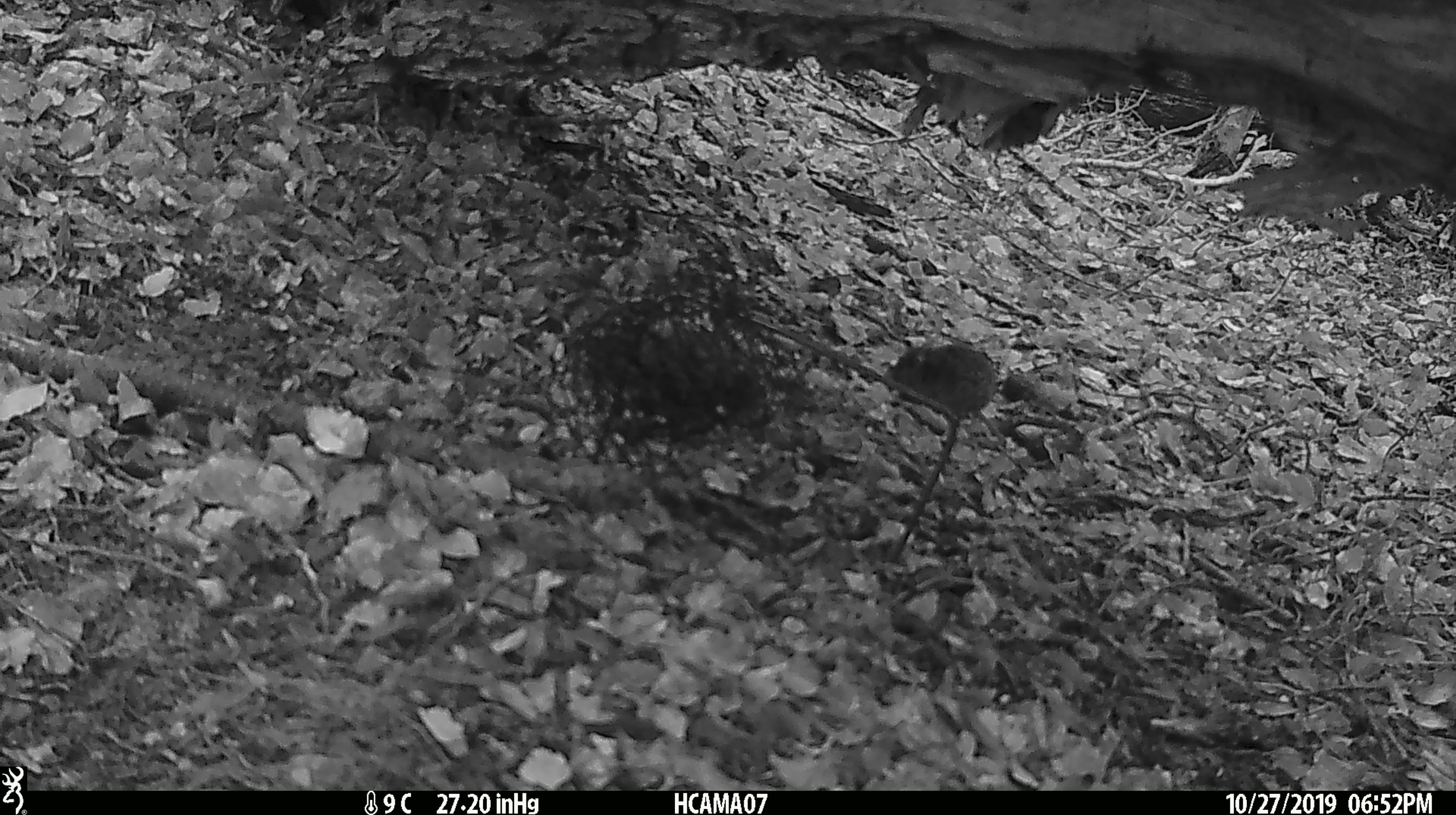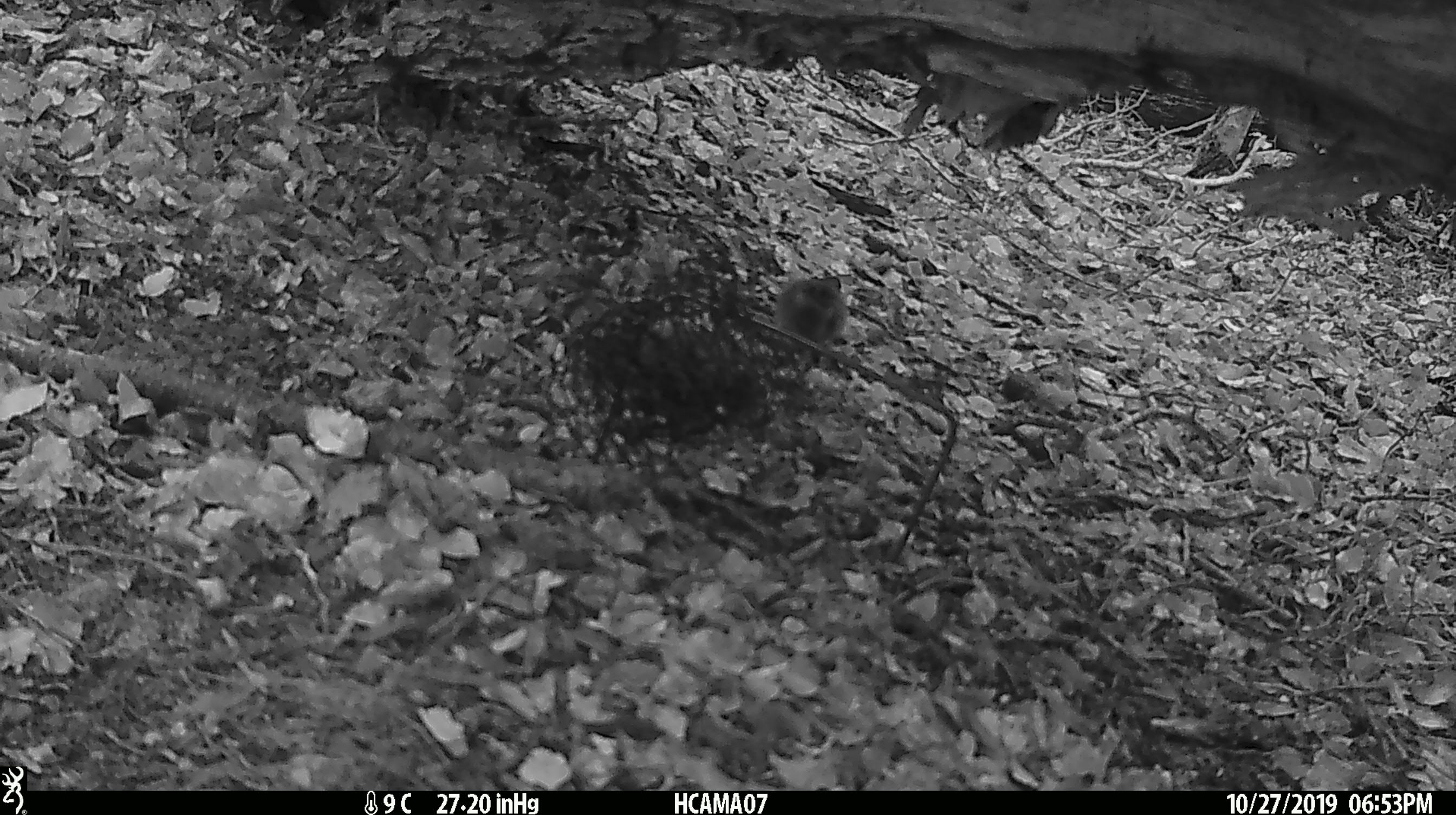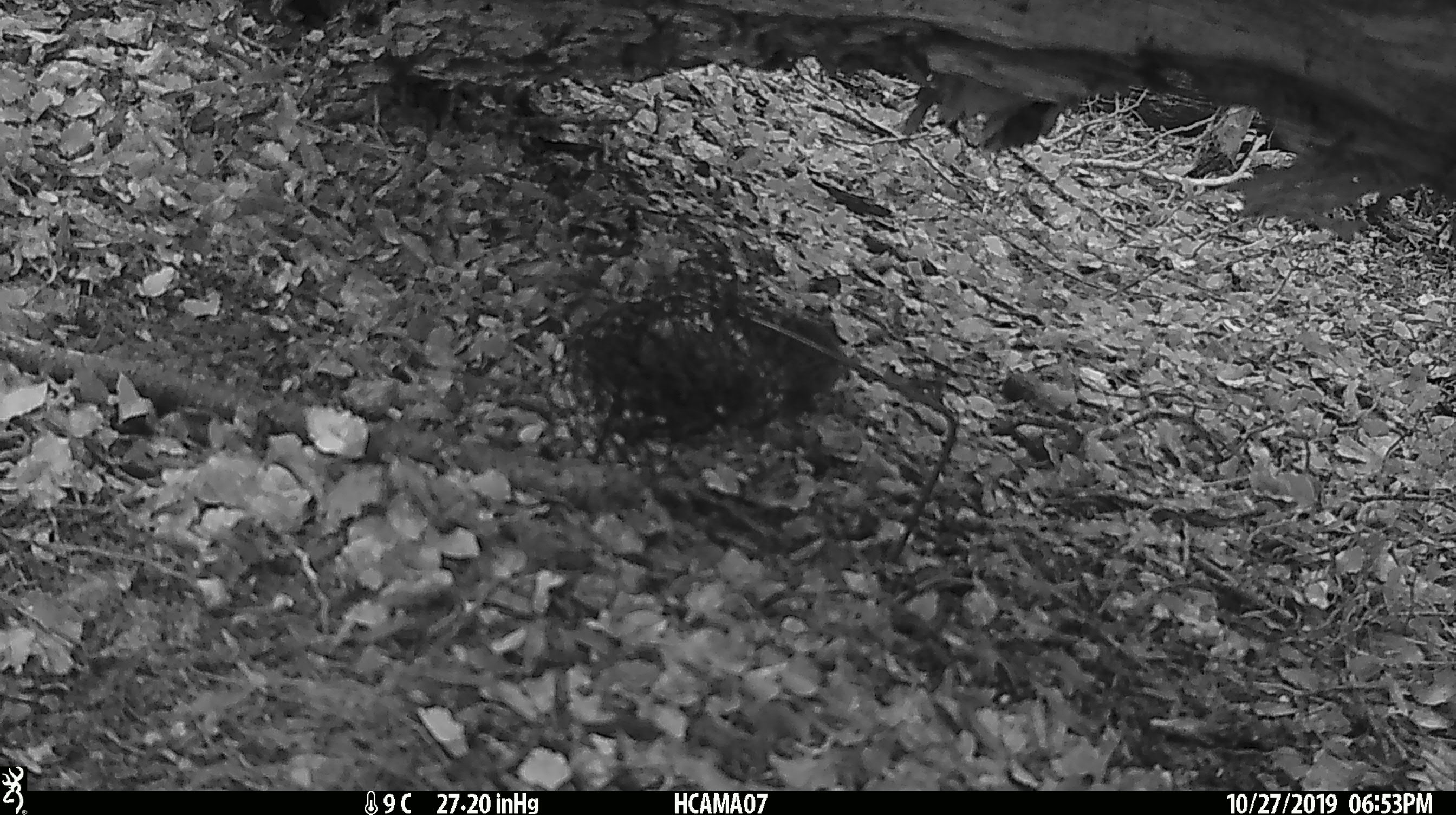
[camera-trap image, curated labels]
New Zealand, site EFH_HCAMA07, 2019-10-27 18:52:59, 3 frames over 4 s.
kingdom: Animalia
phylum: Chordata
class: Mammalia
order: Rodentia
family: Muridae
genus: Mus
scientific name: Mus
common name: mouse